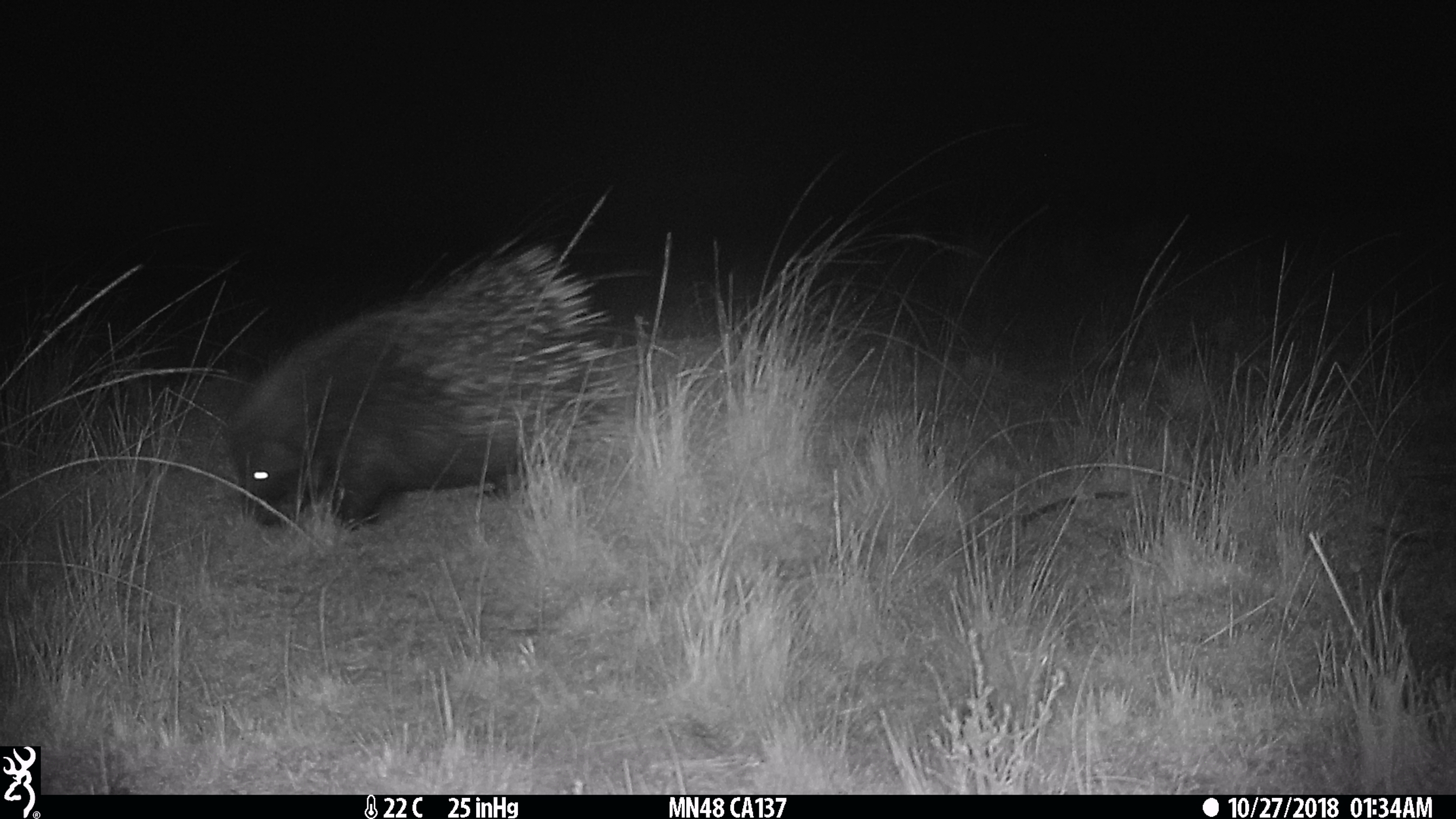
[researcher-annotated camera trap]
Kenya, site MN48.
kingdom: Animalia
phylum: Chordata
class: Mammalia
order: Rodentia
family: Hystricidae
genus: Hystrix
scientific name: Hystrix africaeaustralis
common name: porcupine